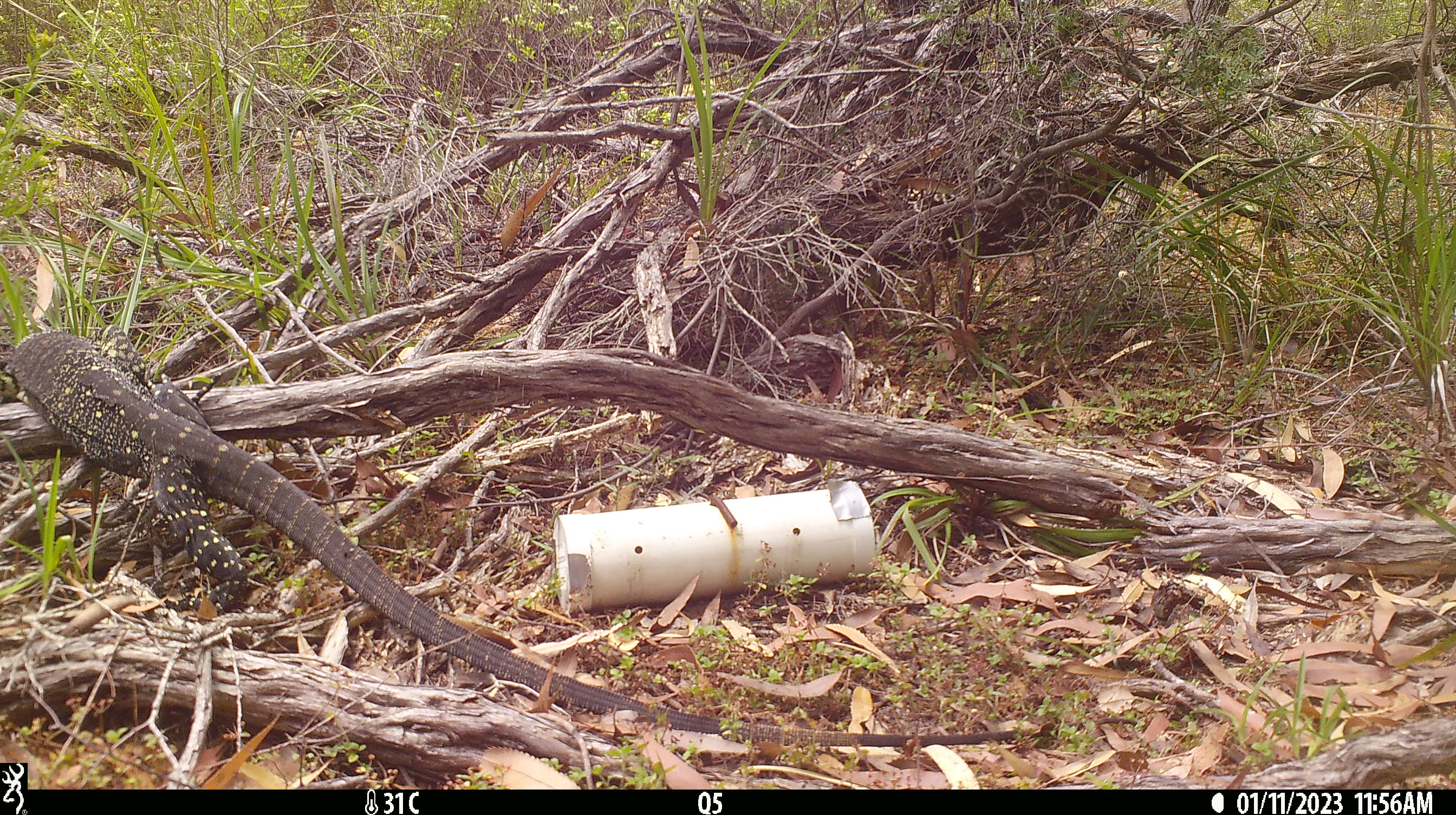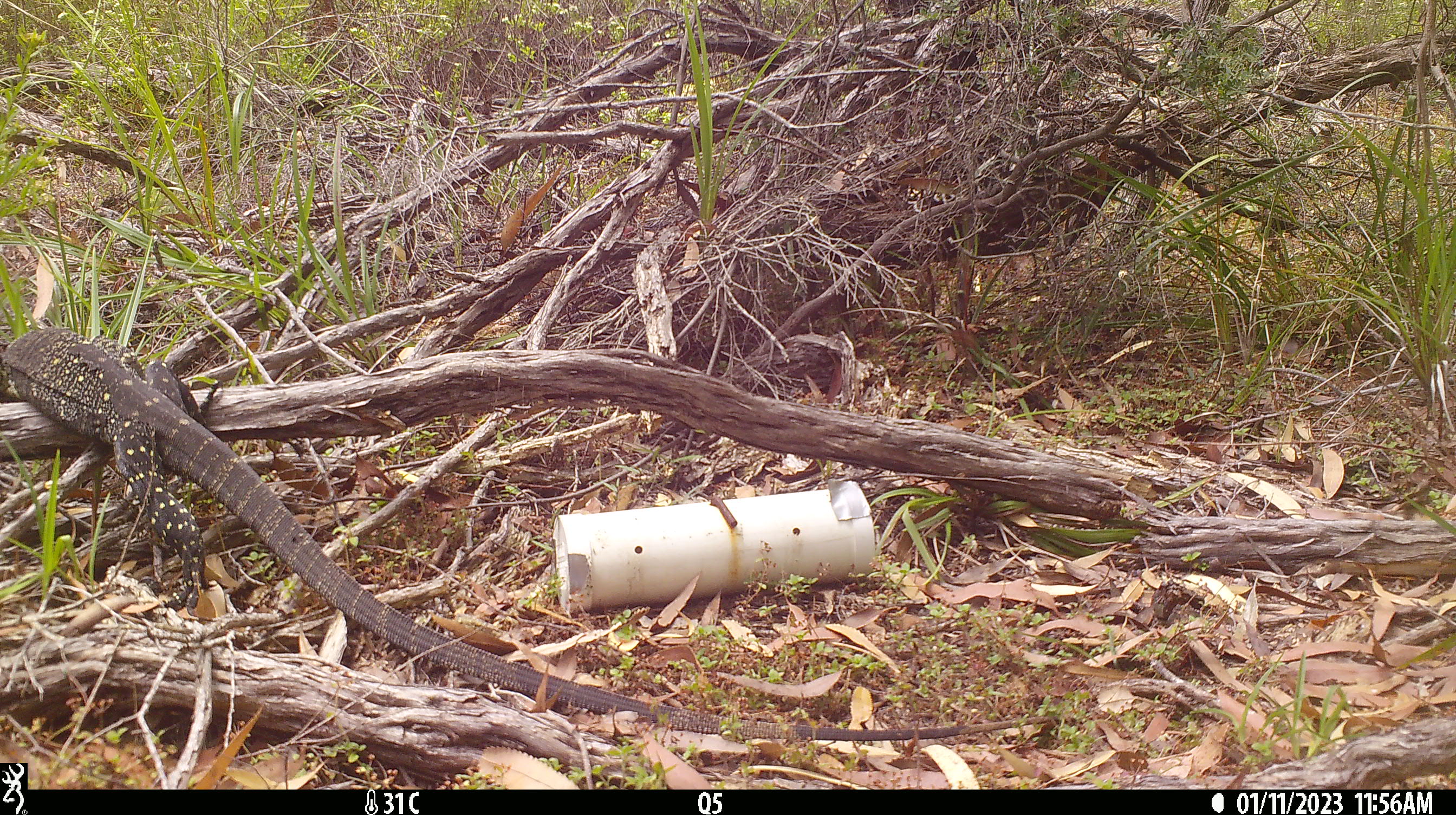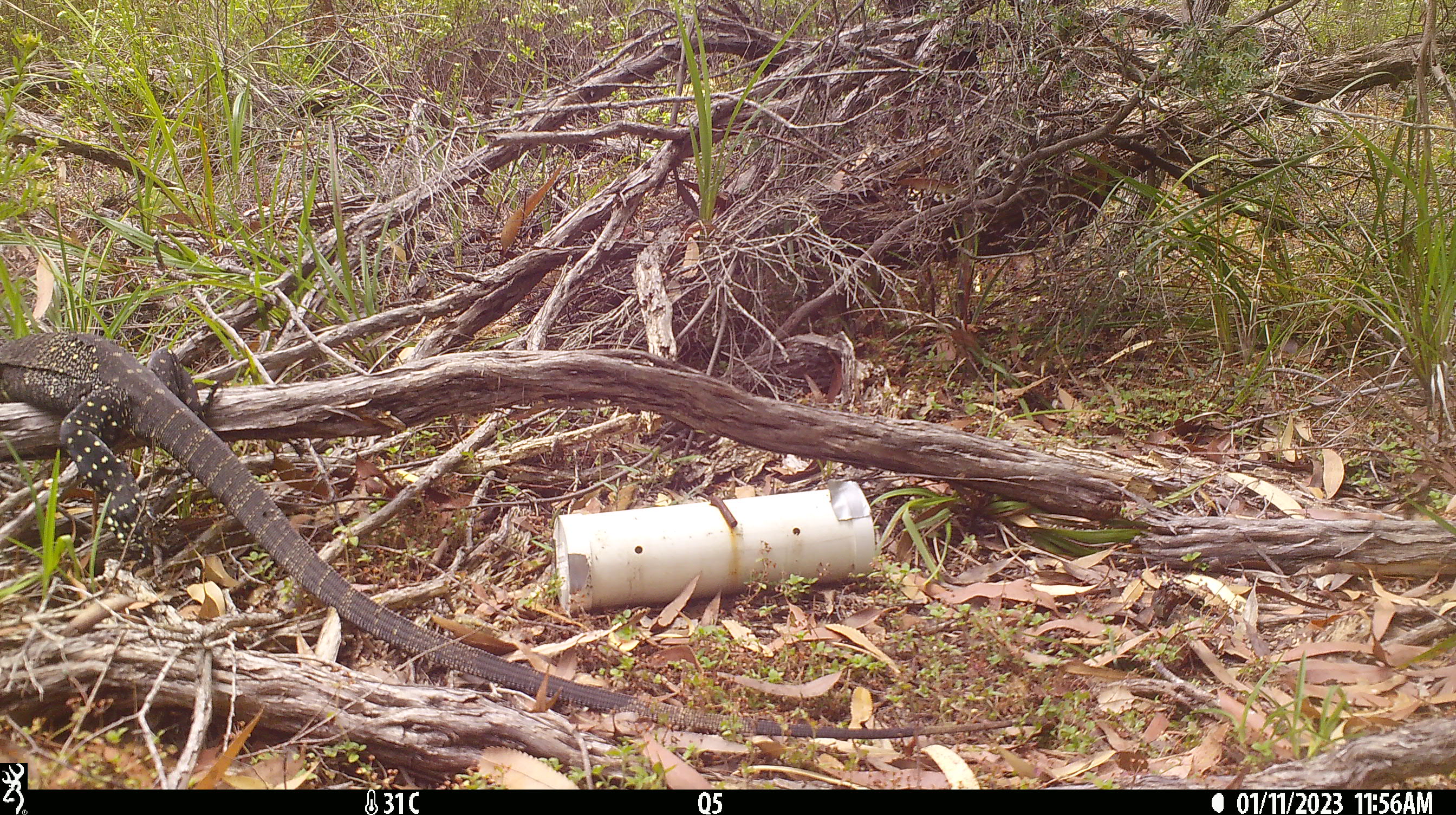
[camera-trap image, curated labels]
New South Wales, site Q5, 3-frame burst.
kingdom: Animalia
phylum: Chordata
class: Reptilia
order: Squamata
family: Varanidae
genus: Varanus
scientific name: Varanus varius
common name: lace monitor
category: goanna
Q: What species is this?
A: Goanna (lace monitor) (Varanus varius).